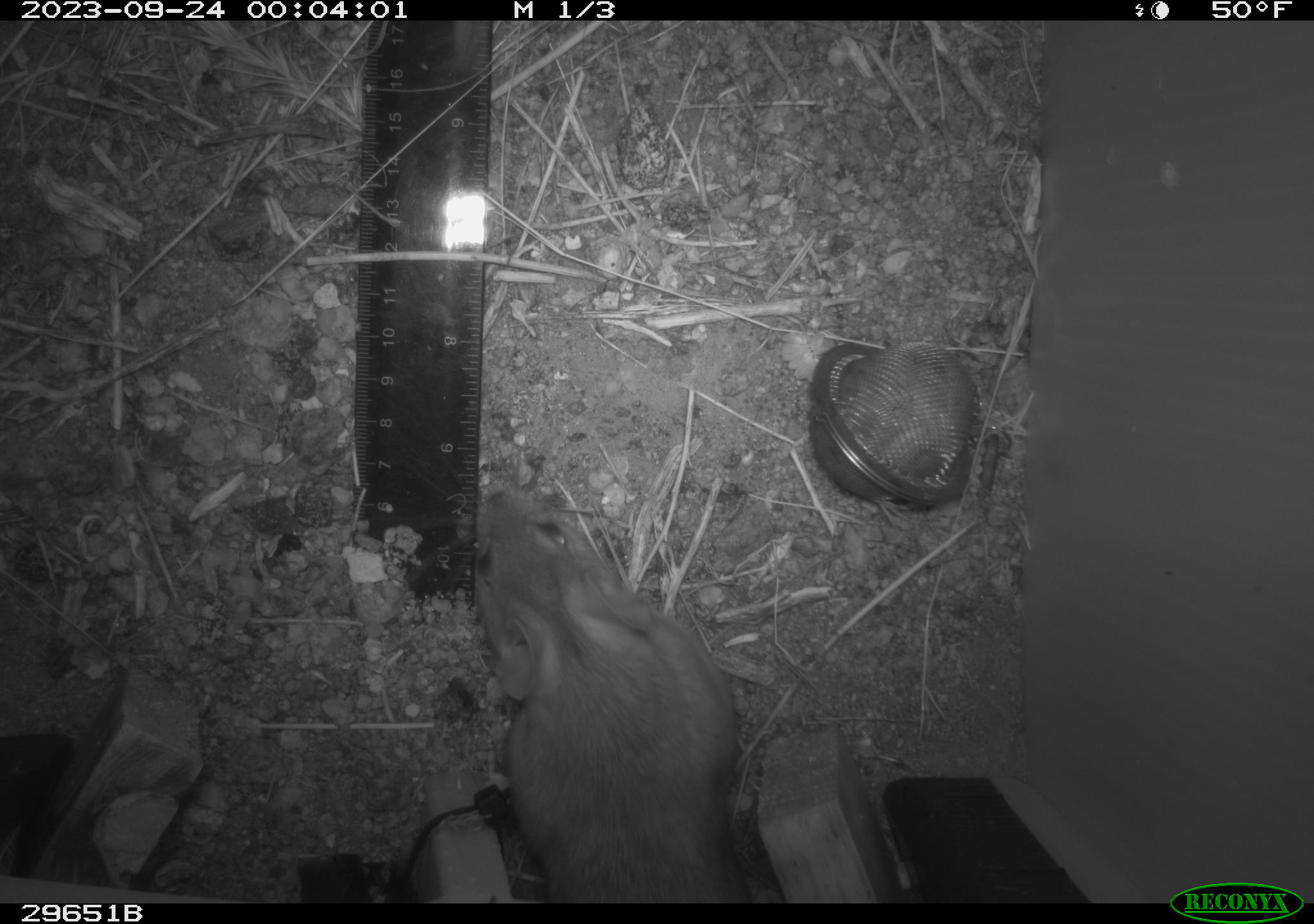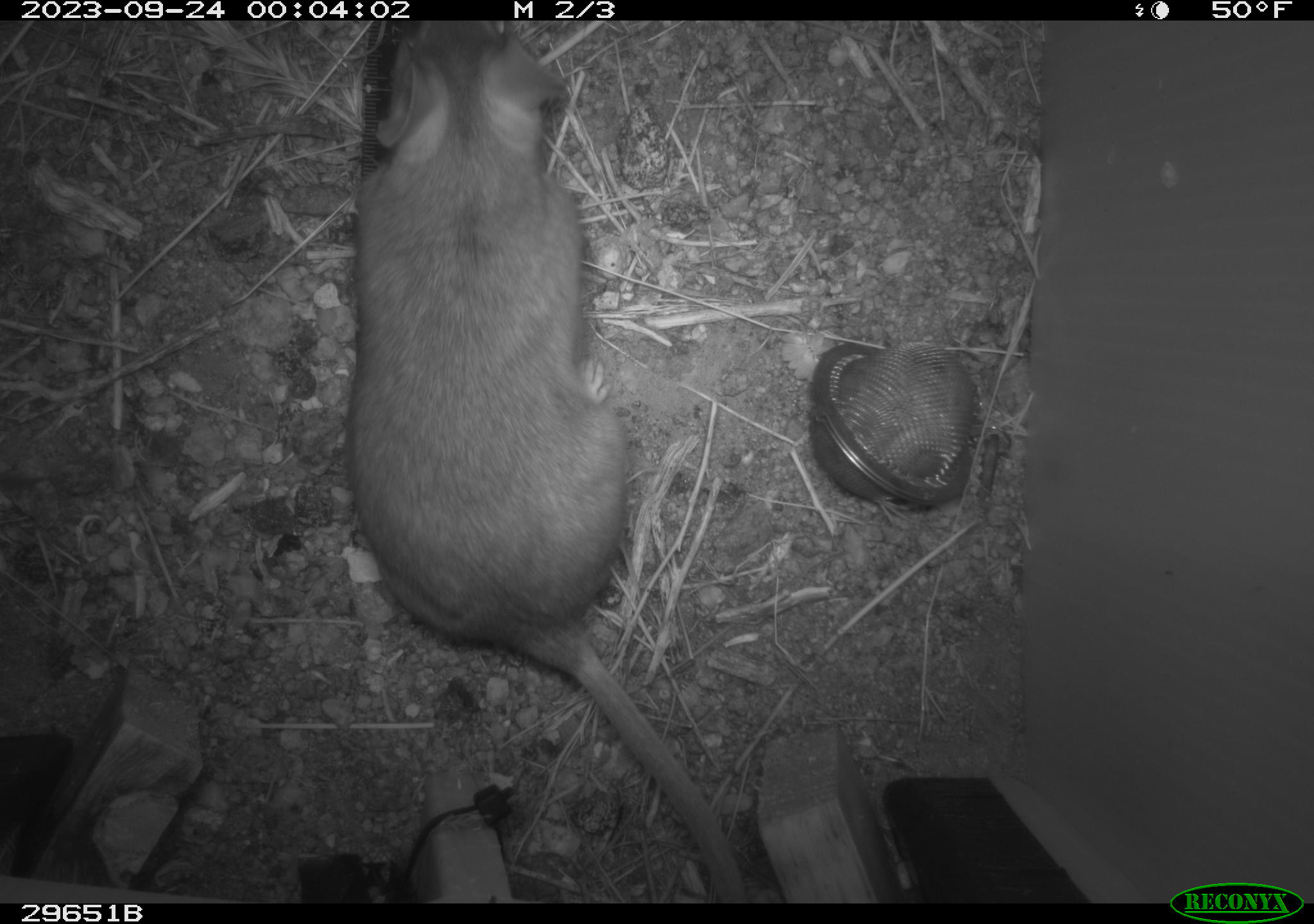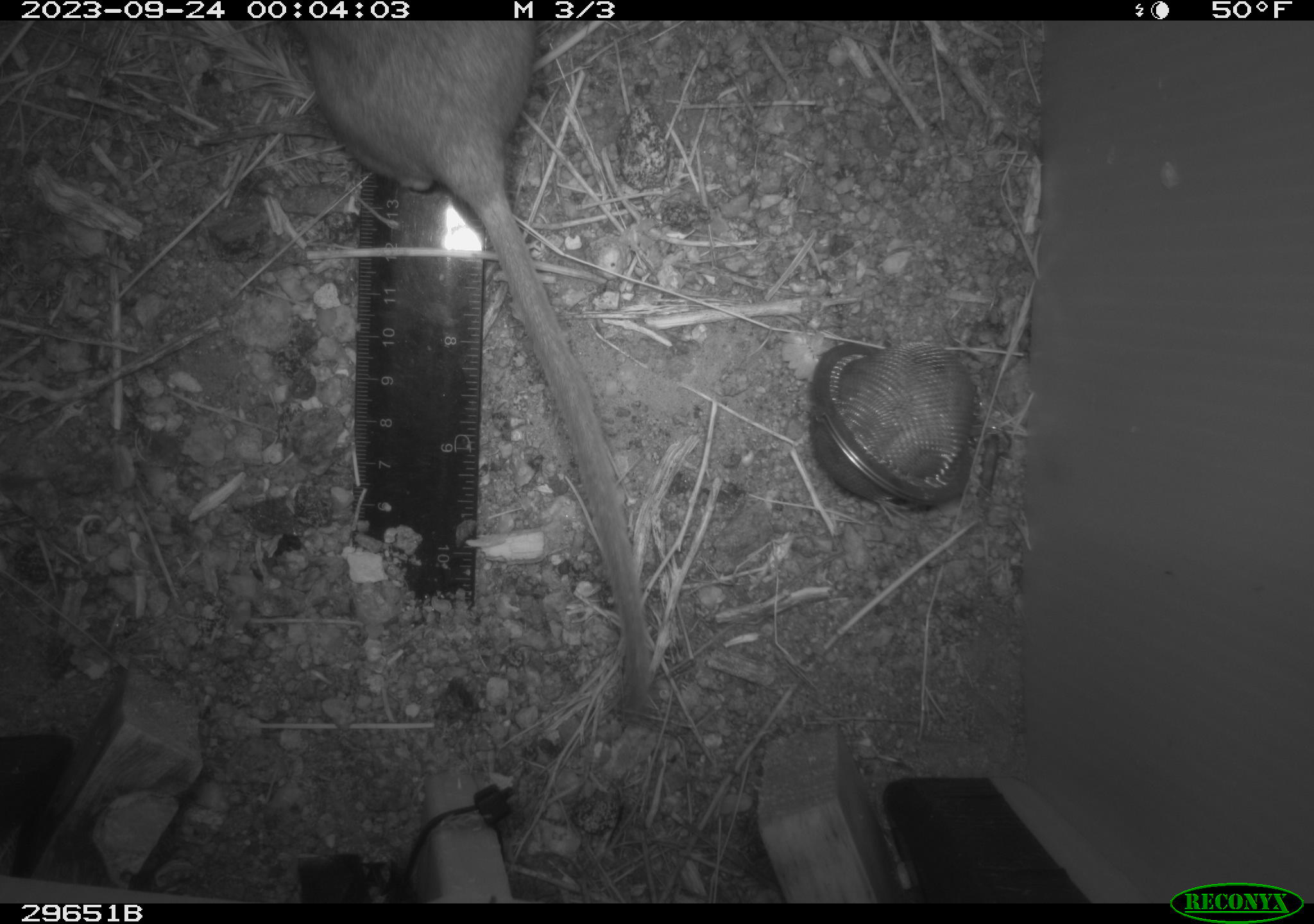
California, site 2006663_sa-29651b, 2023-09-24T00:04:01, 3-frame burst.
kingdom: Animalia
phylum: Chordata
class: Mammalia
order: Rodentia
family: Cricetidae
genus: Neotoma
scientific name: Neotoma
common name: pack rat or woodrat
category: neotoma species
Neotoma species (pack rat or woodrat) (Neotoma).